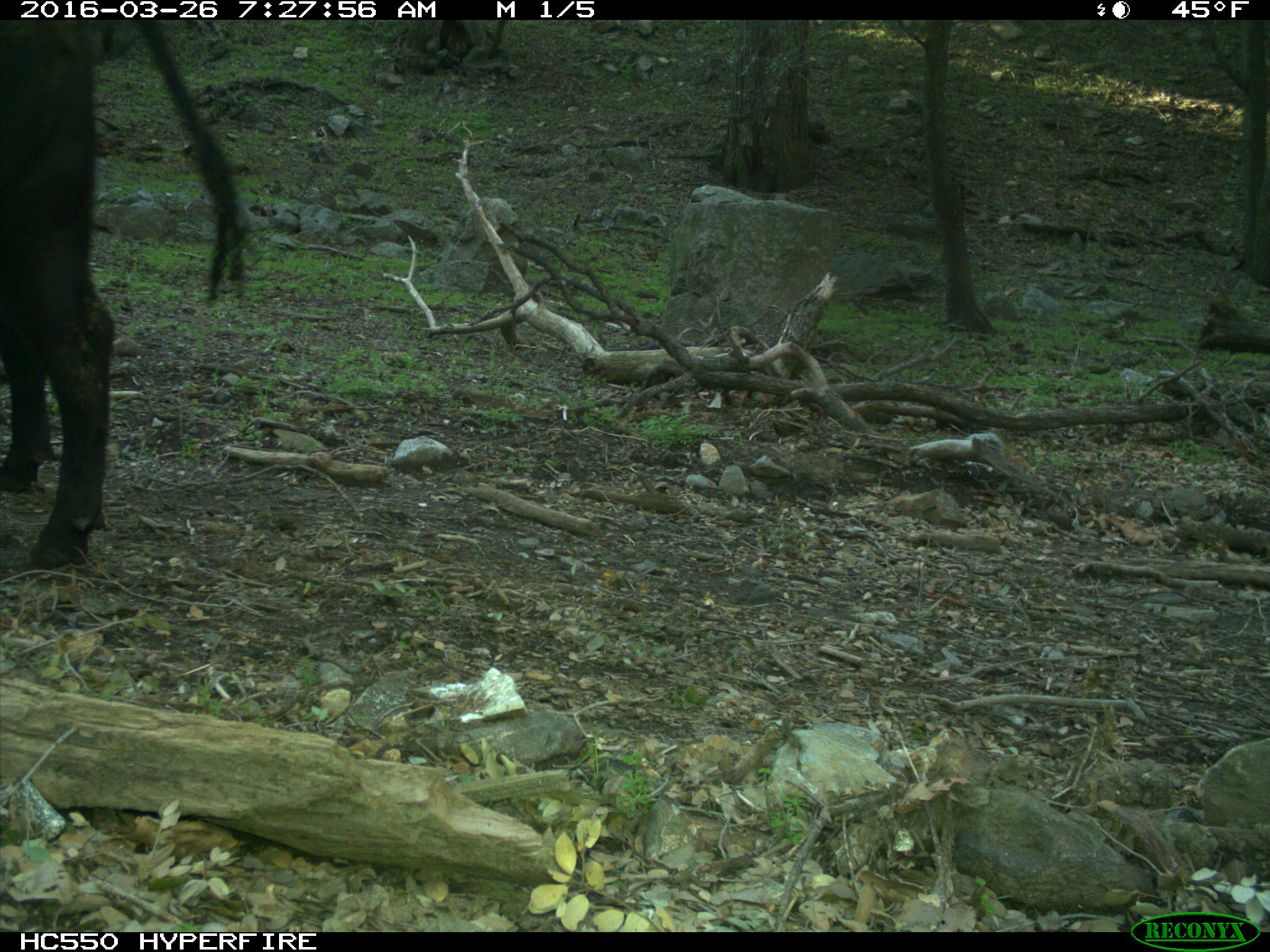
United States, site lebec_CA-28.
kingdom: Animalia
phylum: Chordata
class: Mammalia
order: Artiodactyla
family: Bovidae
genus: Bos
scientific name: Bos taurus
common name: domestic cow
Bos taurus (domestic cow).